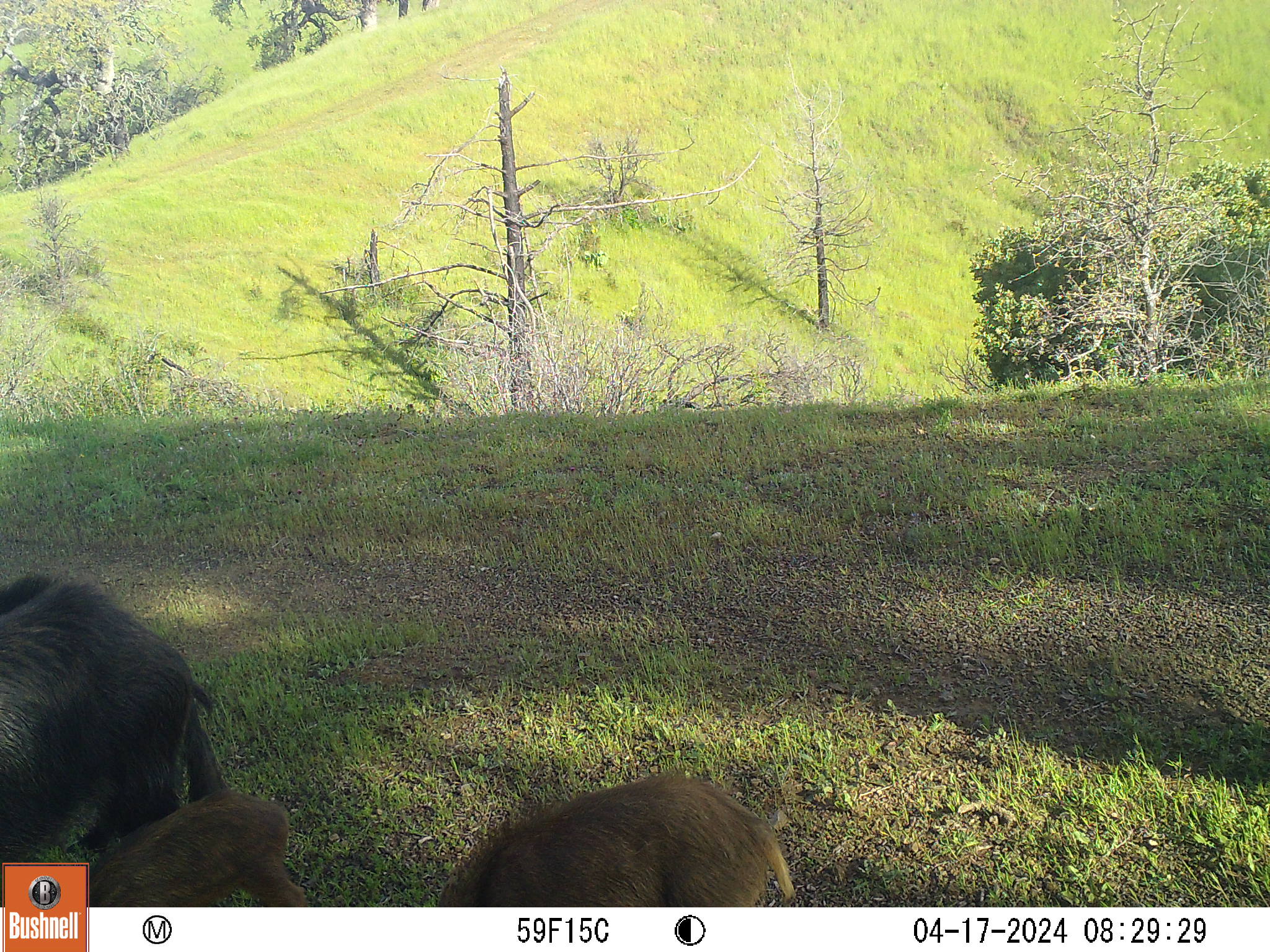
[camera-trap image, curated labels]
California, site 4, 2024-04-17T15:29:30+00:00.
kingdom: Animalia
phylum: Chordata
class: Mammalia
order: Artiodactyla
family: Suidae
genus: Sus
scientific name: Sus scrofa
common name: wild boar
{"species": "wild boar (Sus scrofa)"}